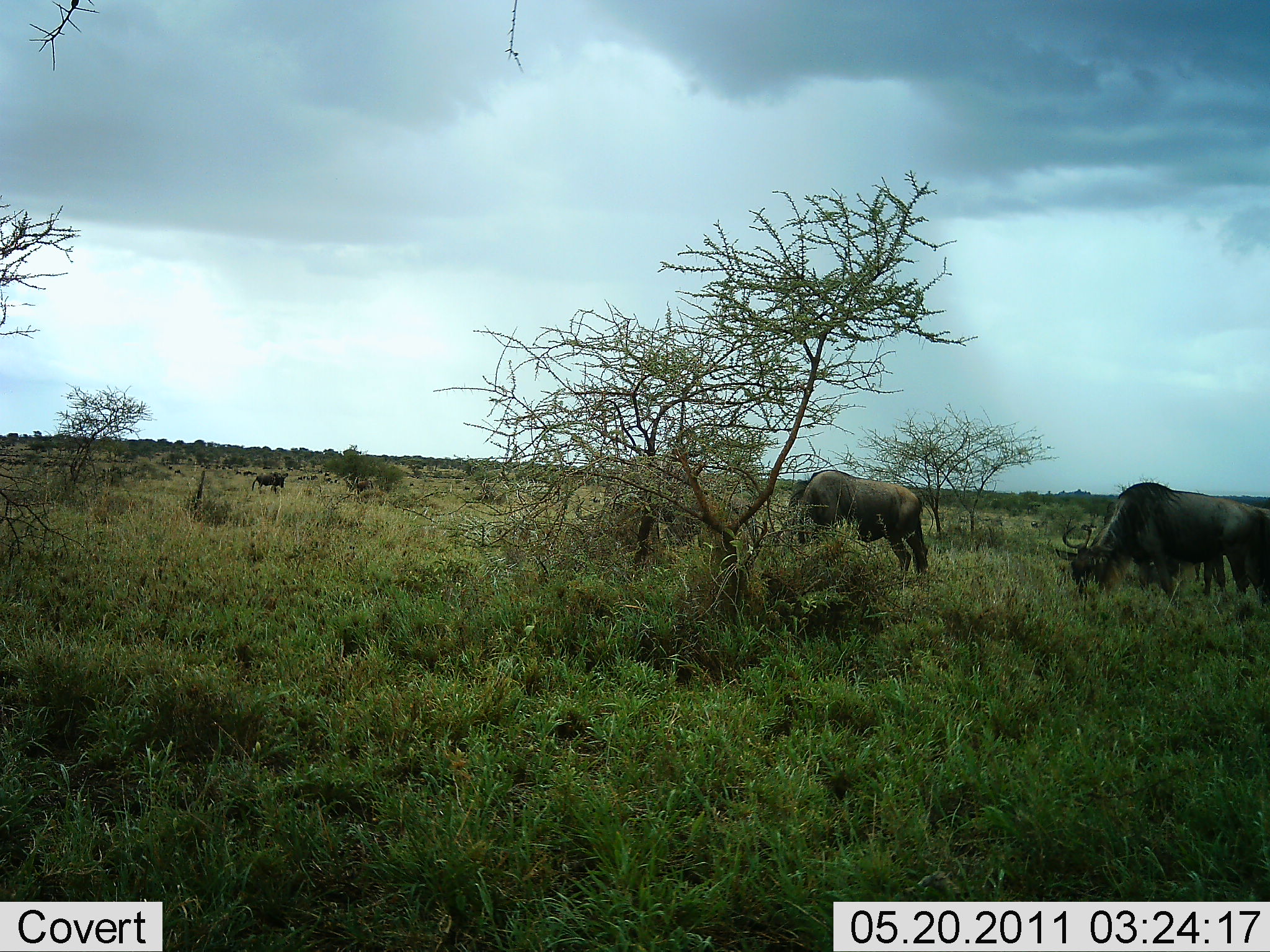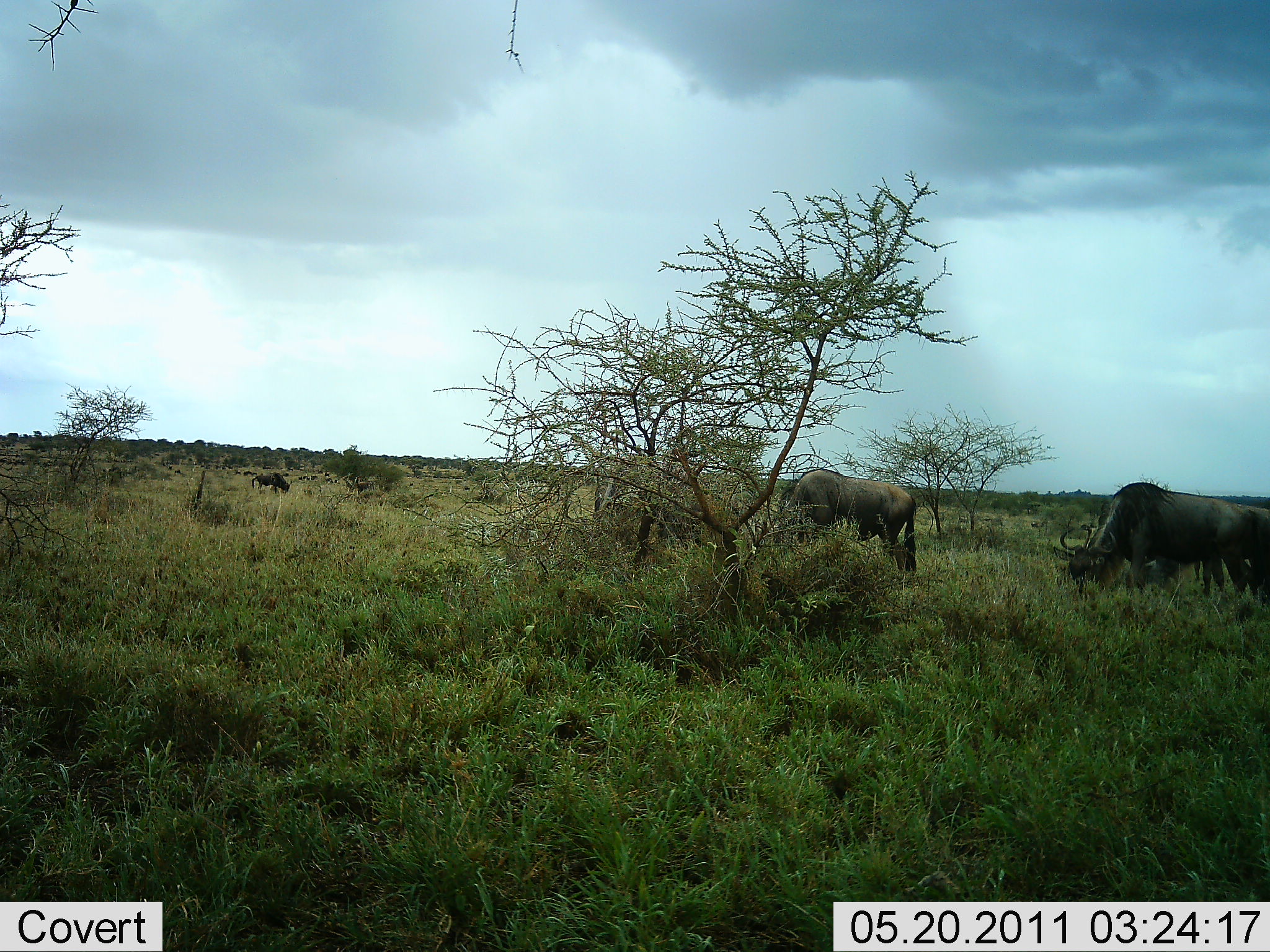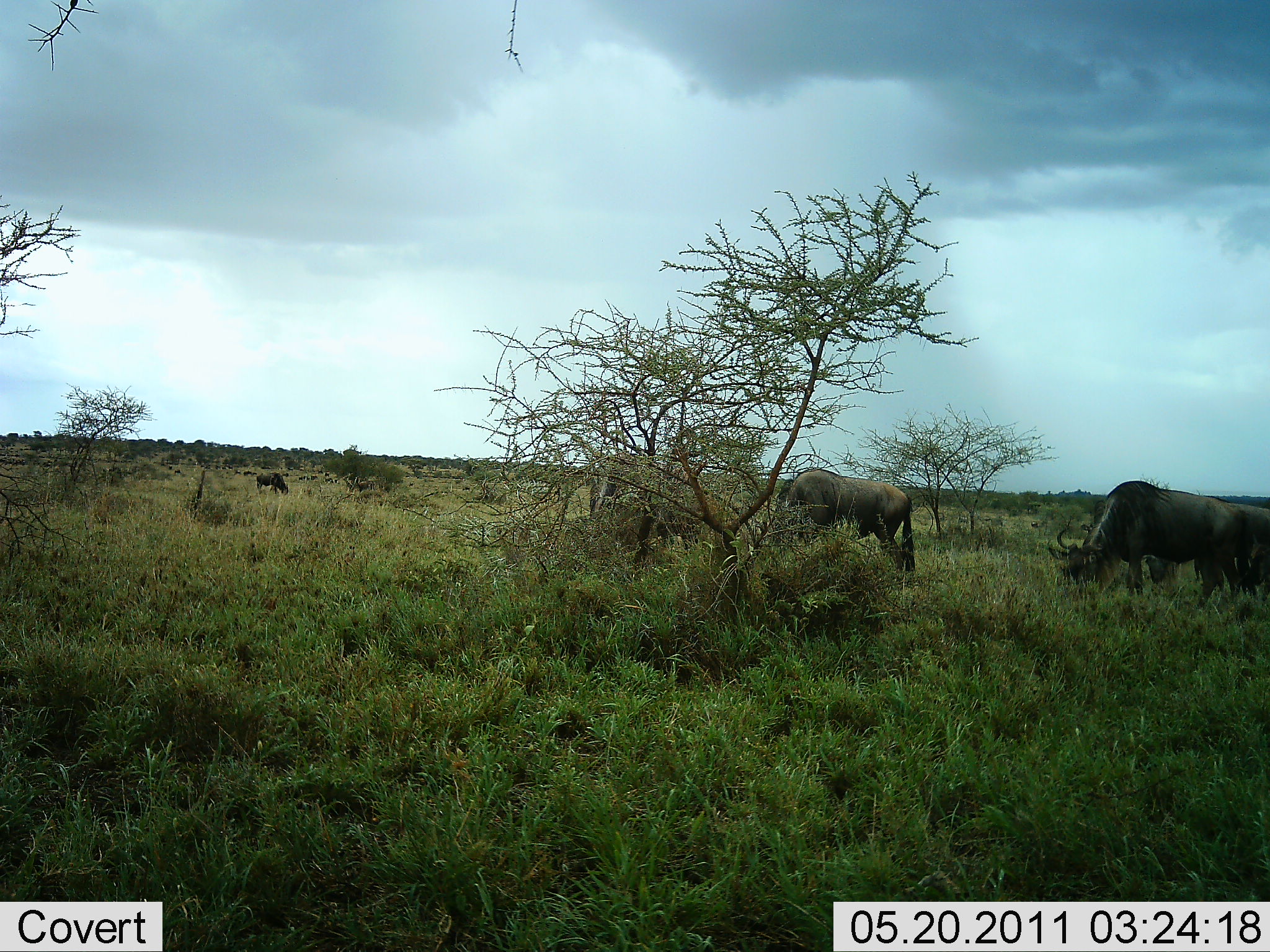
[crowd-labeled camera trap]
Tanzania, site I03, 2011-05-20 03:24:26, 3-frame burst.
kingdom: Animalia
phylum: Chordata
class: Mammalia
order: Artiodactyla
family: Bovidae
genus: Connochaetes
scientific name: Connochaetes taurinus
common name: blue wildebeest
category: wildebeest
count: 4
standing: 38%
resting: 0%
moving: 8%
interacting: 0%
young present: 0%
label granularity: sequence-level